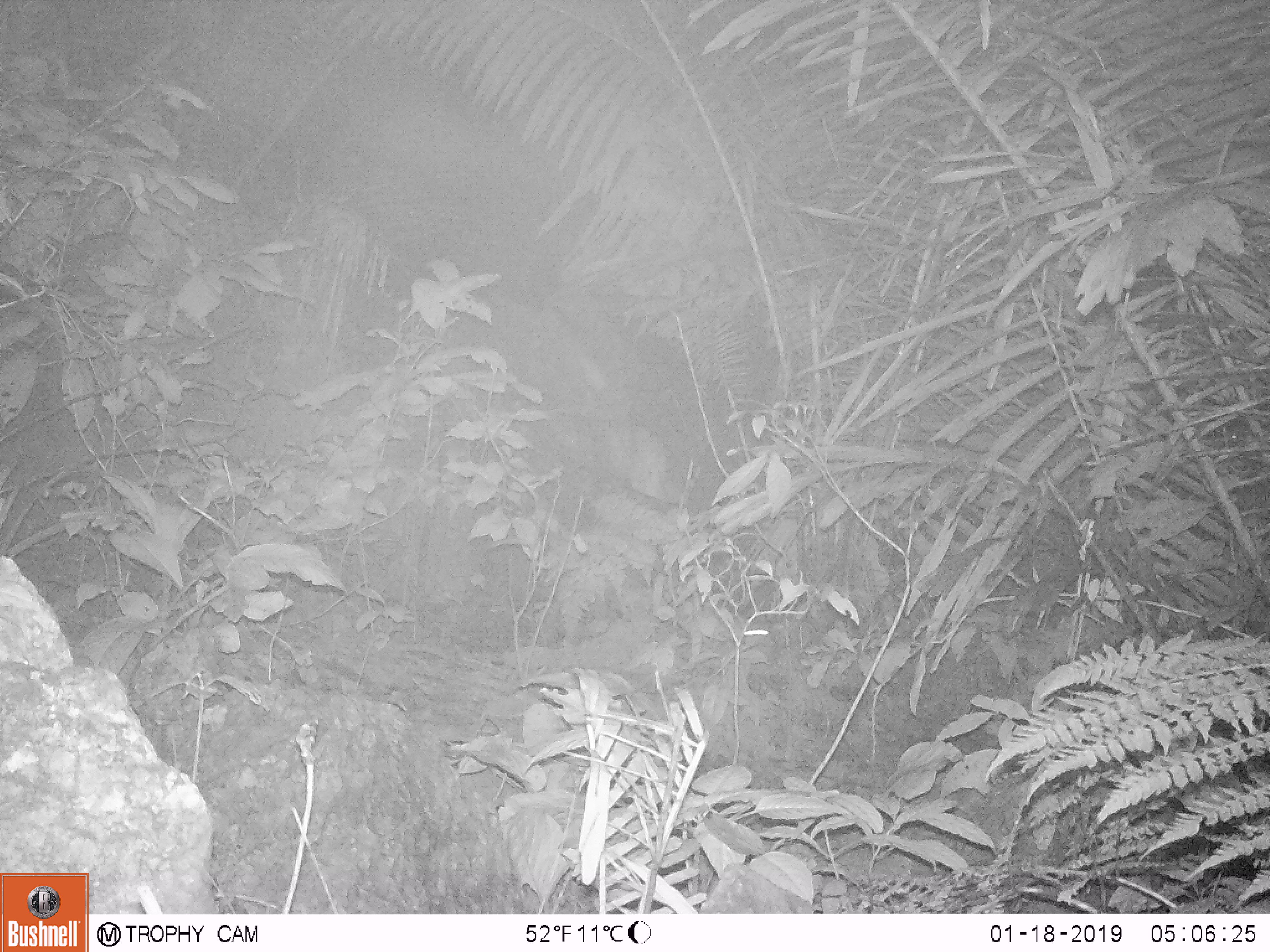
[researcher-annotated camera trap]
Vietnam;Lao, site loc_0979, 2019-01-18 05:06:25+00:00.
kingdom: Animalia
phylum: Chordata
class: Mammalia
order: Rodentia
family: Muridae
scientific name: Muridae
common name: old-world mice and rats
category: unidentified murid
Unidentified murid (old-world mice and rats) (Muridae). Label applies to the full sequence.